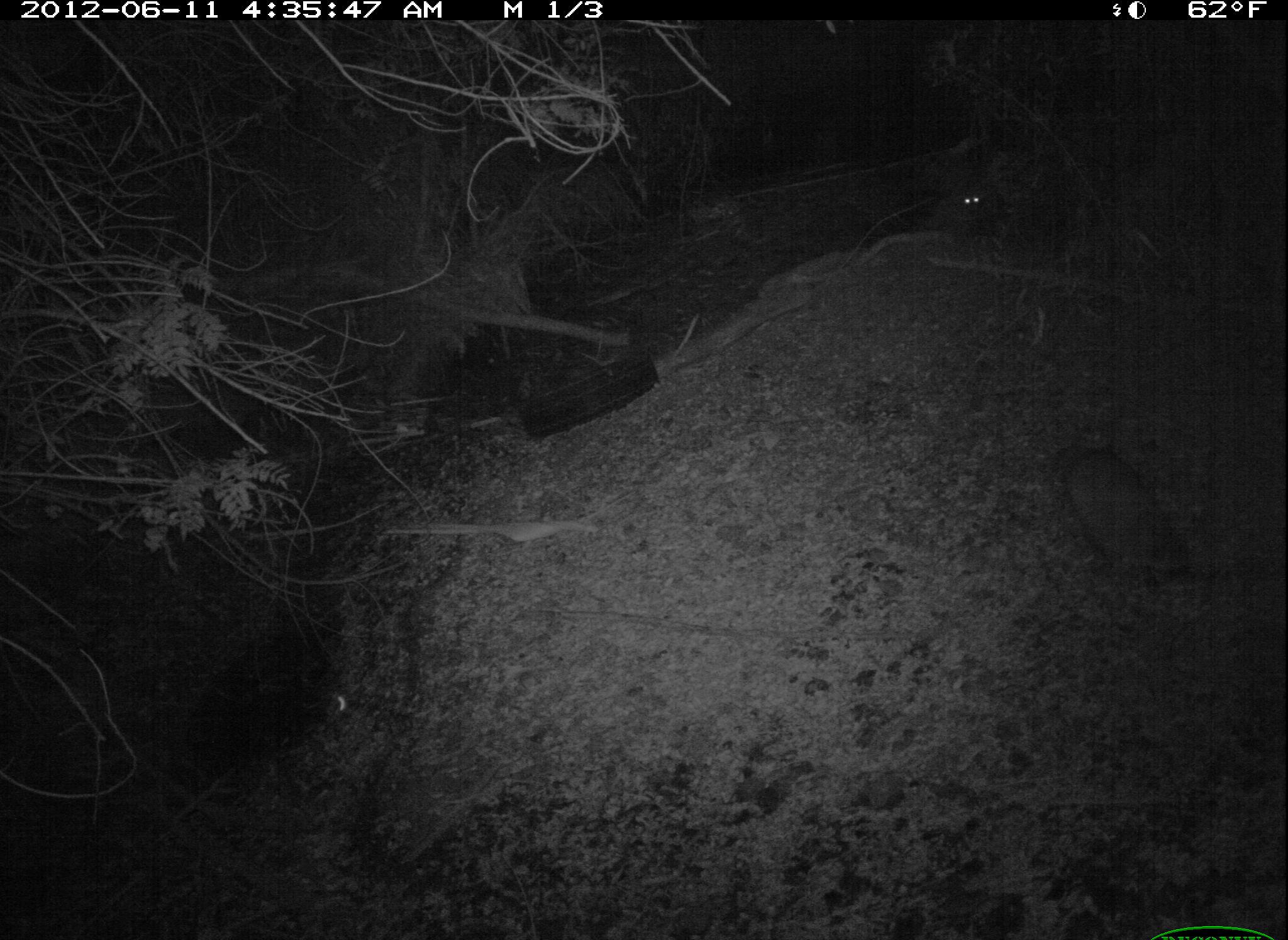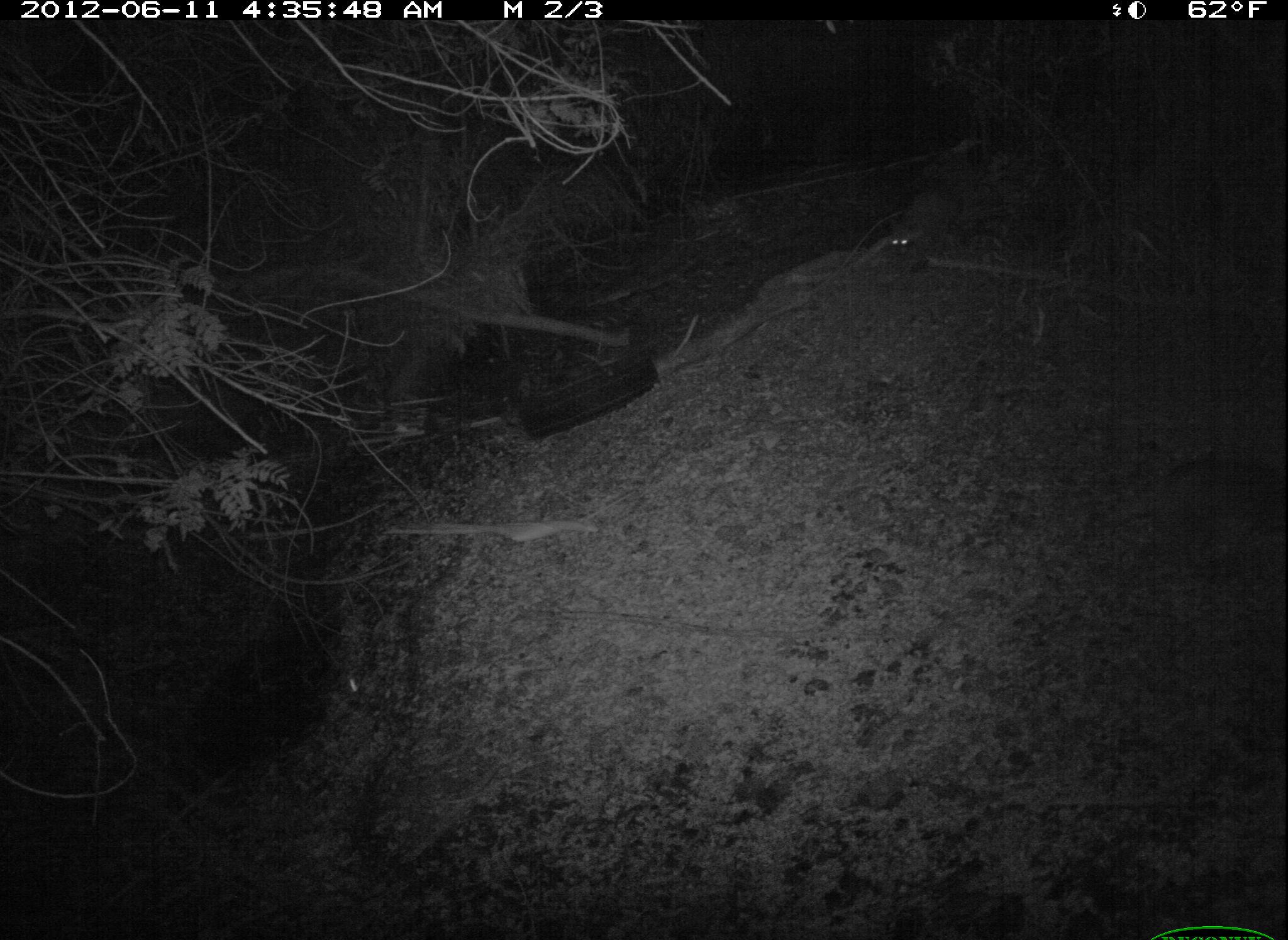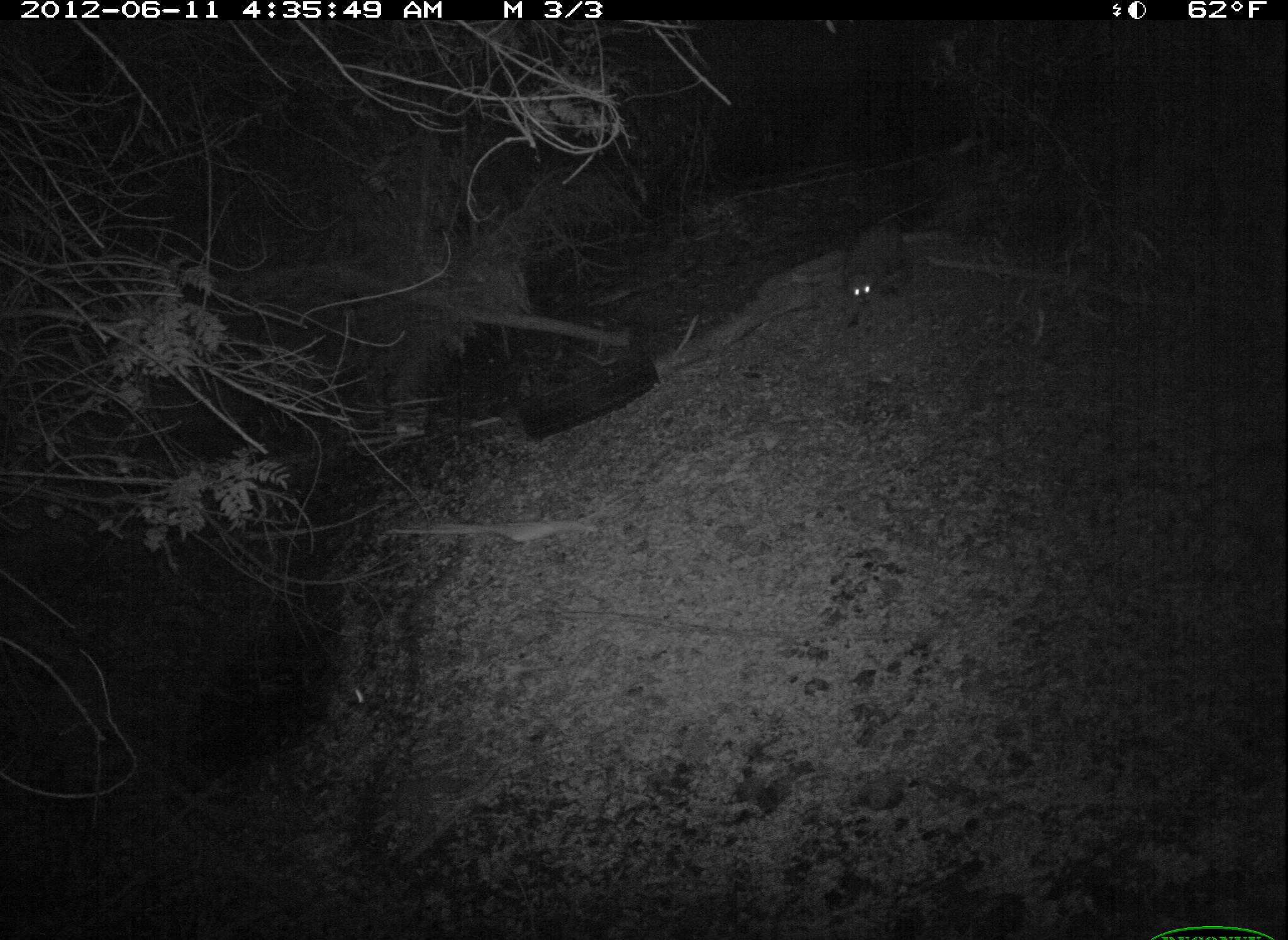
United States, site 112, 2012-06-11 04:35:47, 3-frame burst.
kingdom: Animalia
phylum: Chordata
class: Mammalia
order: Carnivora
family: Procyonidae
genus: Procyon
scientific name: Procyon lotor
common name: raccoon